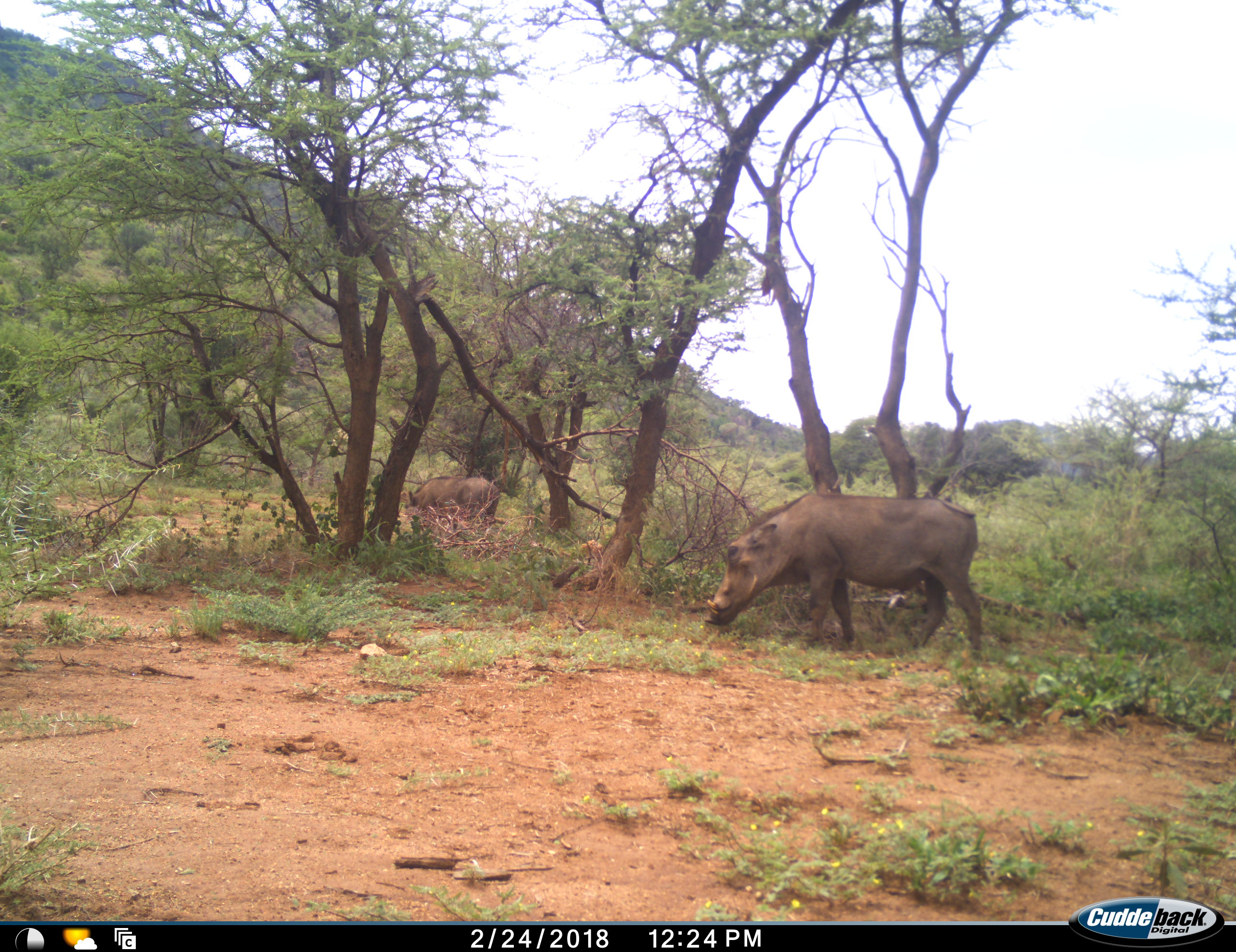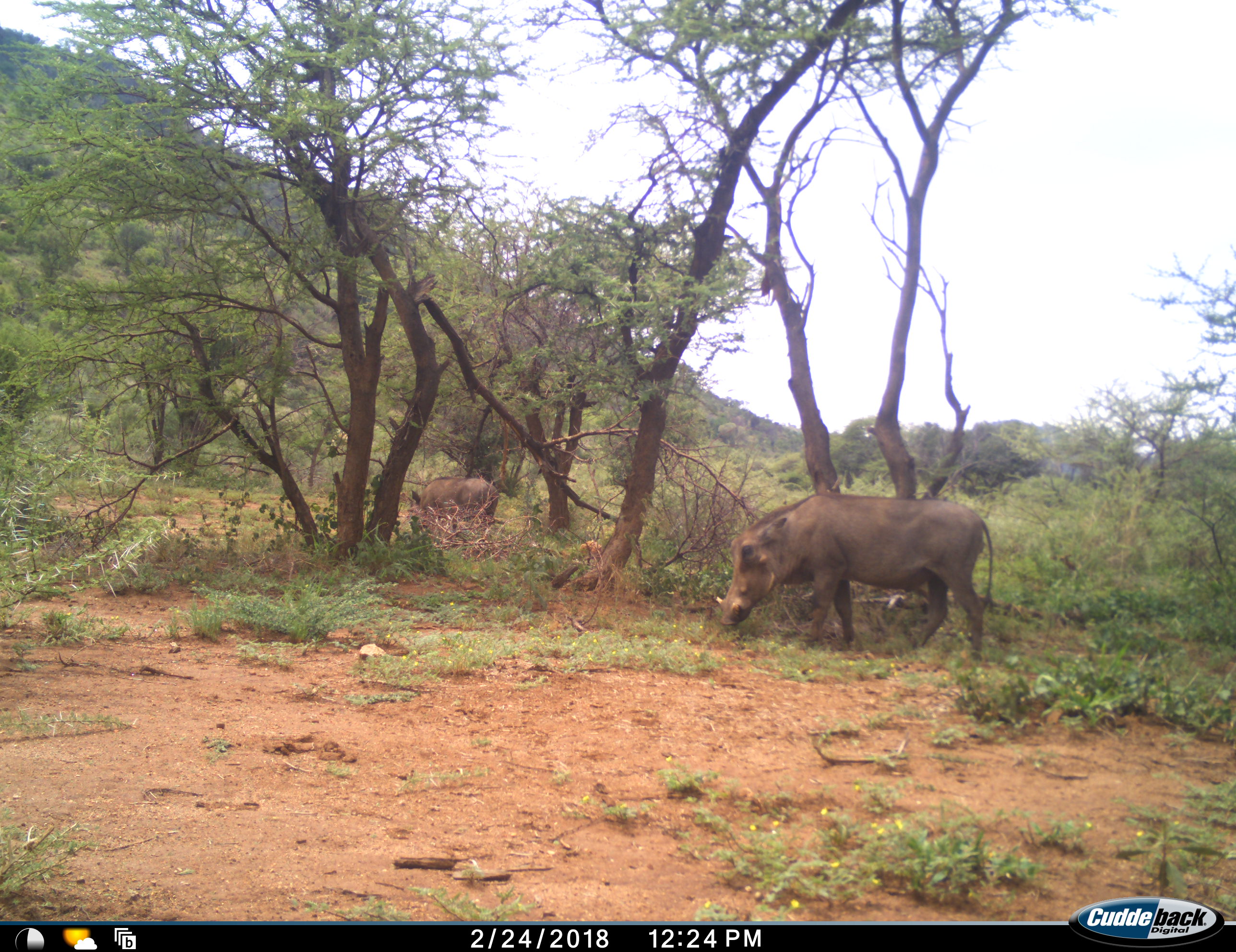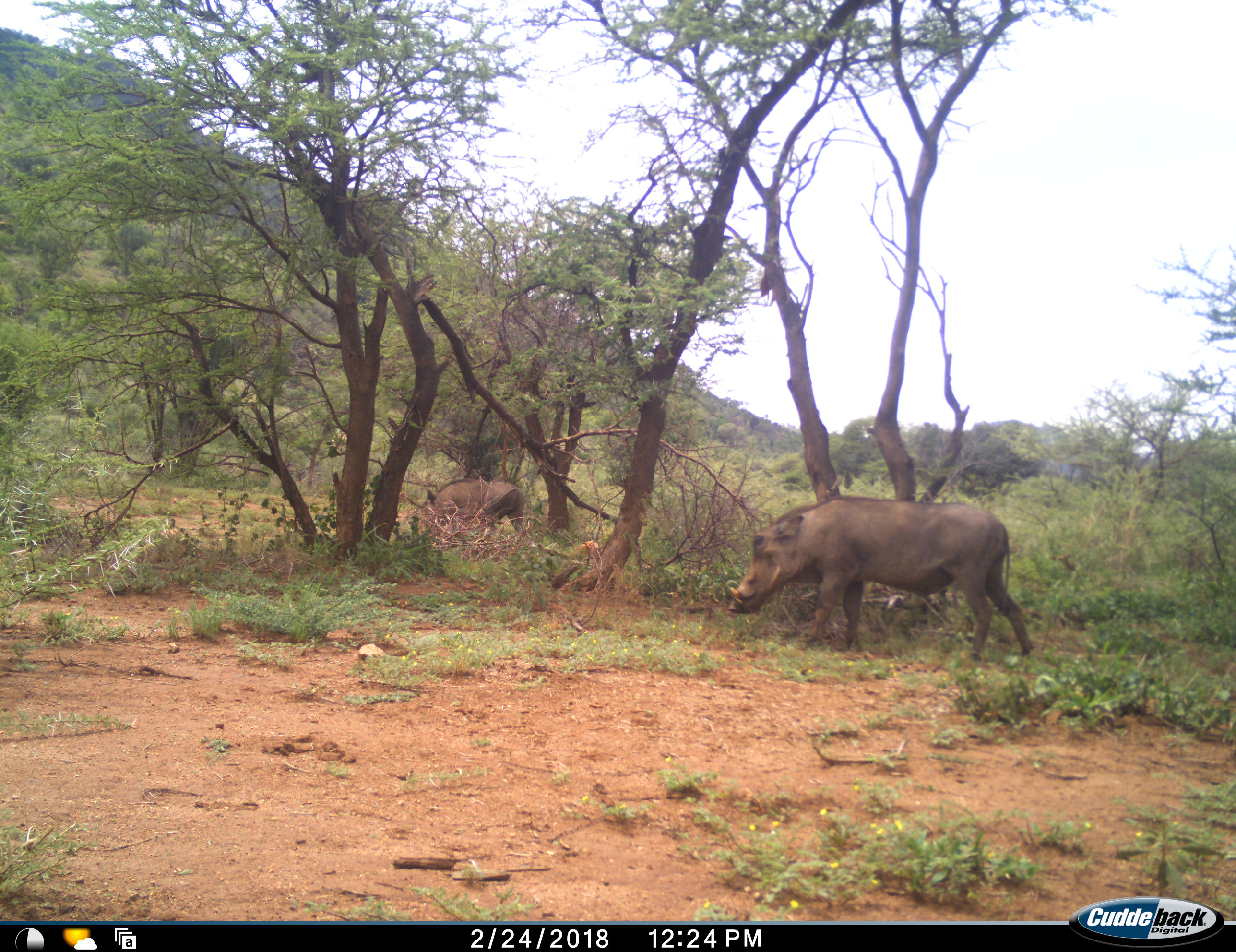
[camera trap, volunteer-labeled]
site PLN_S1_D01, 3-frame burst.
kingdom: Animalia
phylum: Chordata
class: Mammalia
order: Artiodactyla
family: Suidae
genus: Phacochoerus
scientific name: Phacochoerus africanus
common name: warthog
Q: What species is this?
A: Warthog (Phacochoerus africanus).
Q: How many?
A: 2.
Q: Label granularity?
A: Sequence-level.